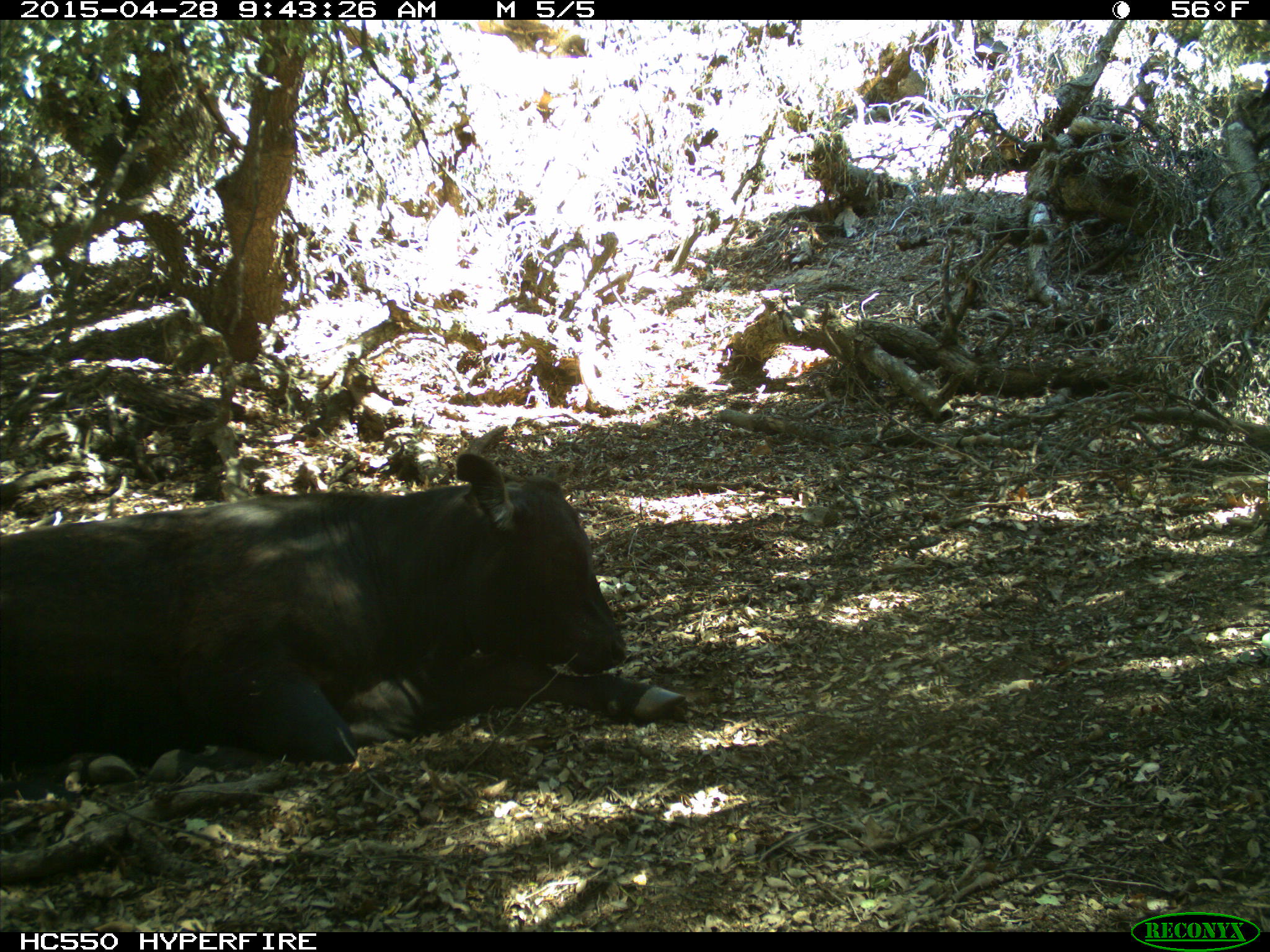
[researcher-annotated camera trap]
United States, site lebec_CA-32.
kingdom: Animalia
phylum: Chordata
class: Mammalia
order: Artiodactyla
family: Bovidae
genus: Bos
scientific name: Bos taurus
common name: domestic cow